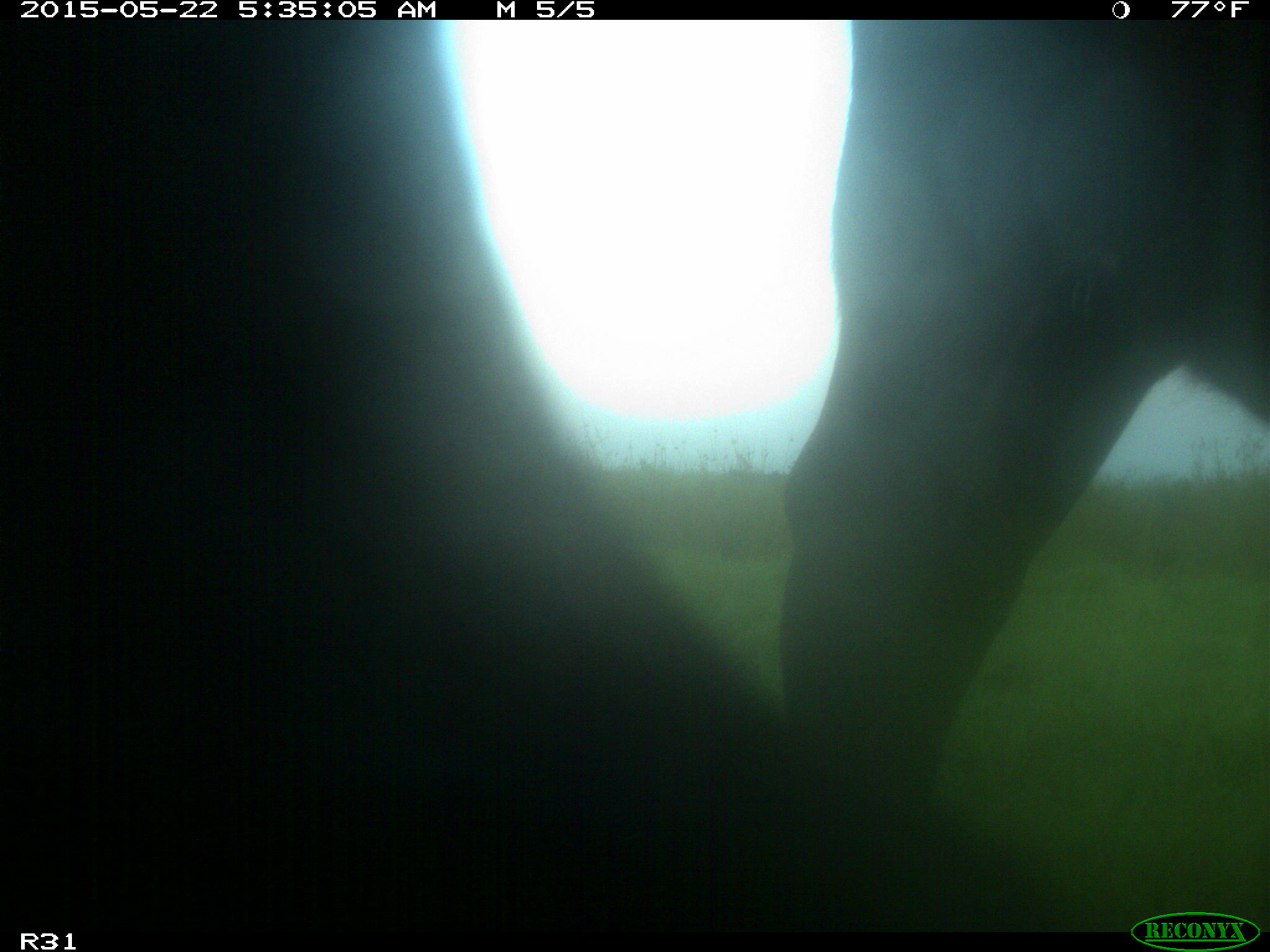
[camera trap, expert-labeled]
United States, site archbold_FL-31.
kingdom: Animalia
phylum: Chordata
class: Mammalia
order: Artiodactyla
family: Bovidae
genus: Bos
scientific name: Bos taurus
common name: domestic cow